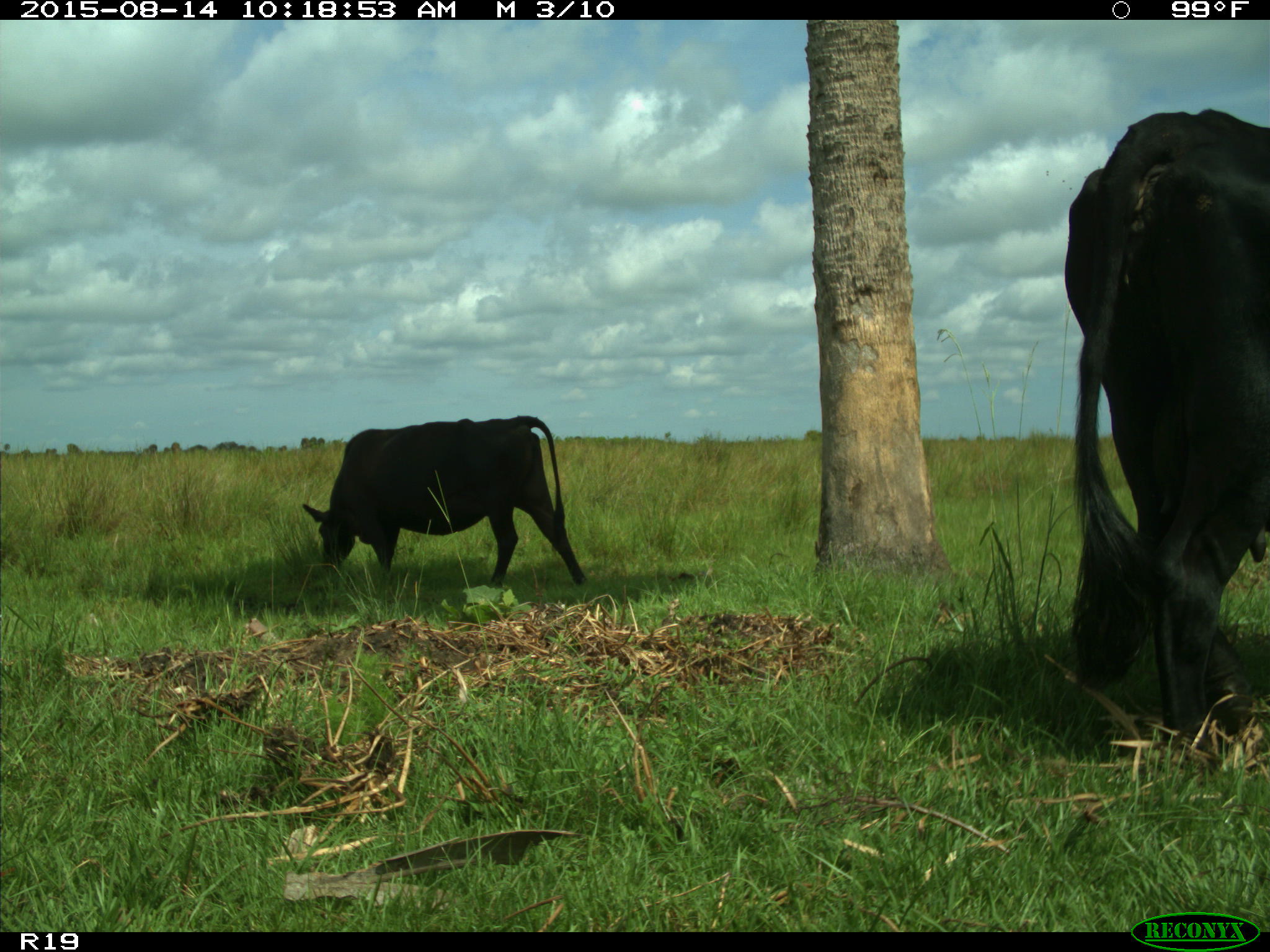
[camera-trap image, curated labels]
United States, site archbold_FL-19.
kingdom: Animalia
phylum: Chordata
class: Mammalia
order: Artiodactyla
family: Bovidae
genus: Bos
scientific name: Bos taurus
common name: domestic cow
Bos taurus (domestic cow).